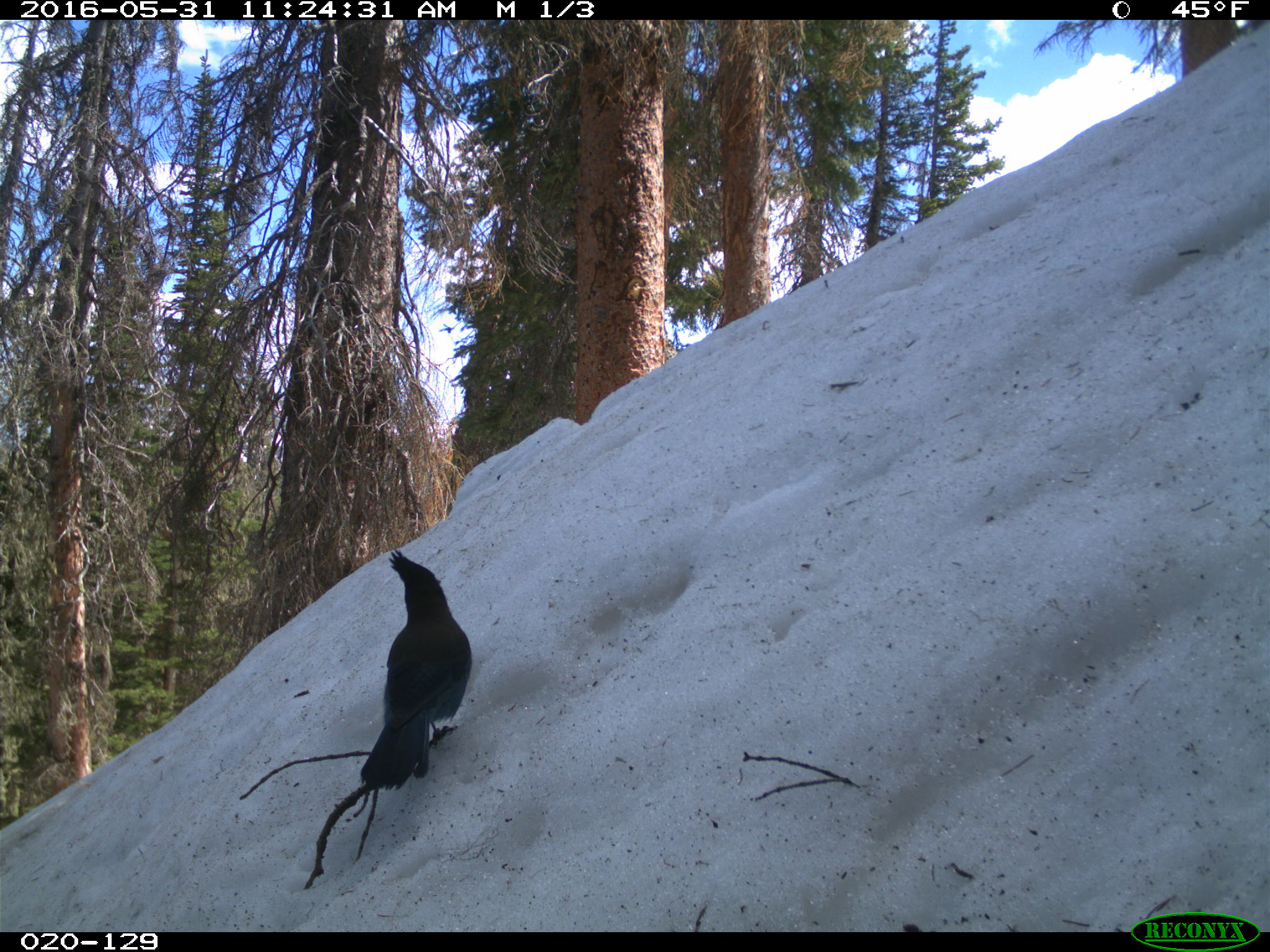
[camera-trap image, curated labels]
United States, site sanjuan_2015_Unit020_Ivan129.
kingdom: Animalia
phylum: Chordata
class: Aves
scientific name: Aves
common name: birds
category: unidentified bird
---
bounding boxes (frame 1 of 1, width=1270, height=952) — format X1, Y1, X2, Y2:
animal: 361, 548, 473, 791